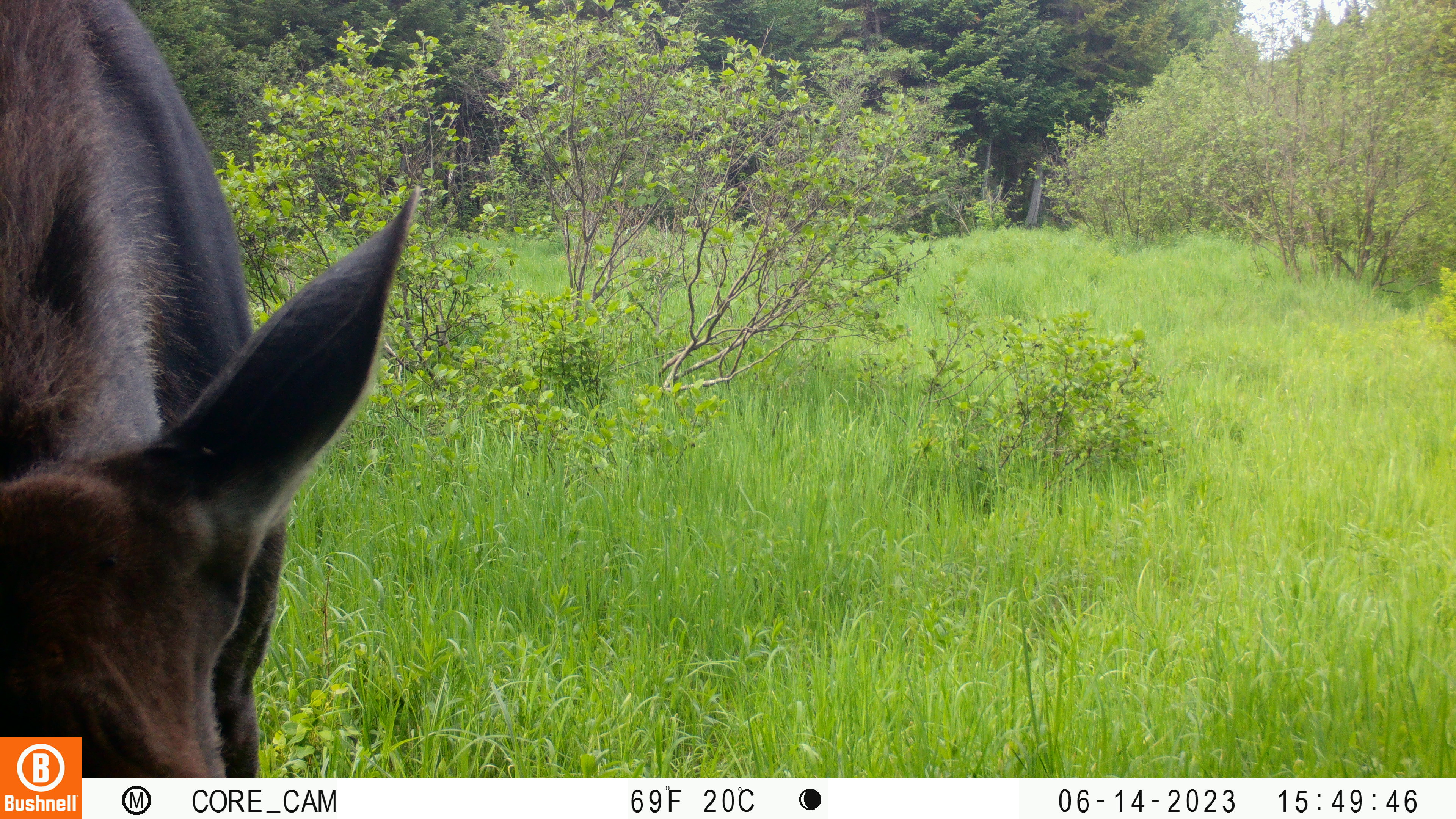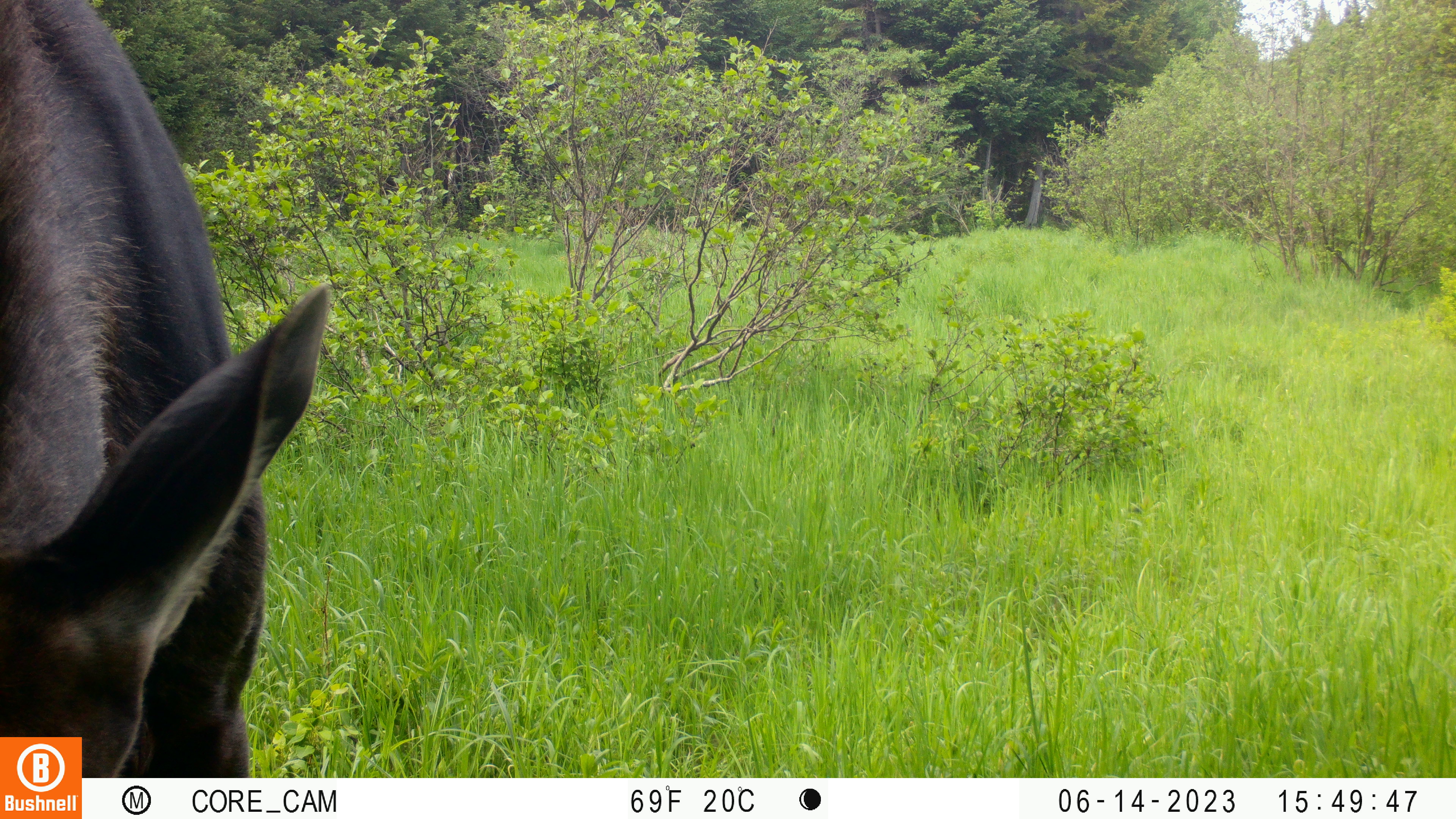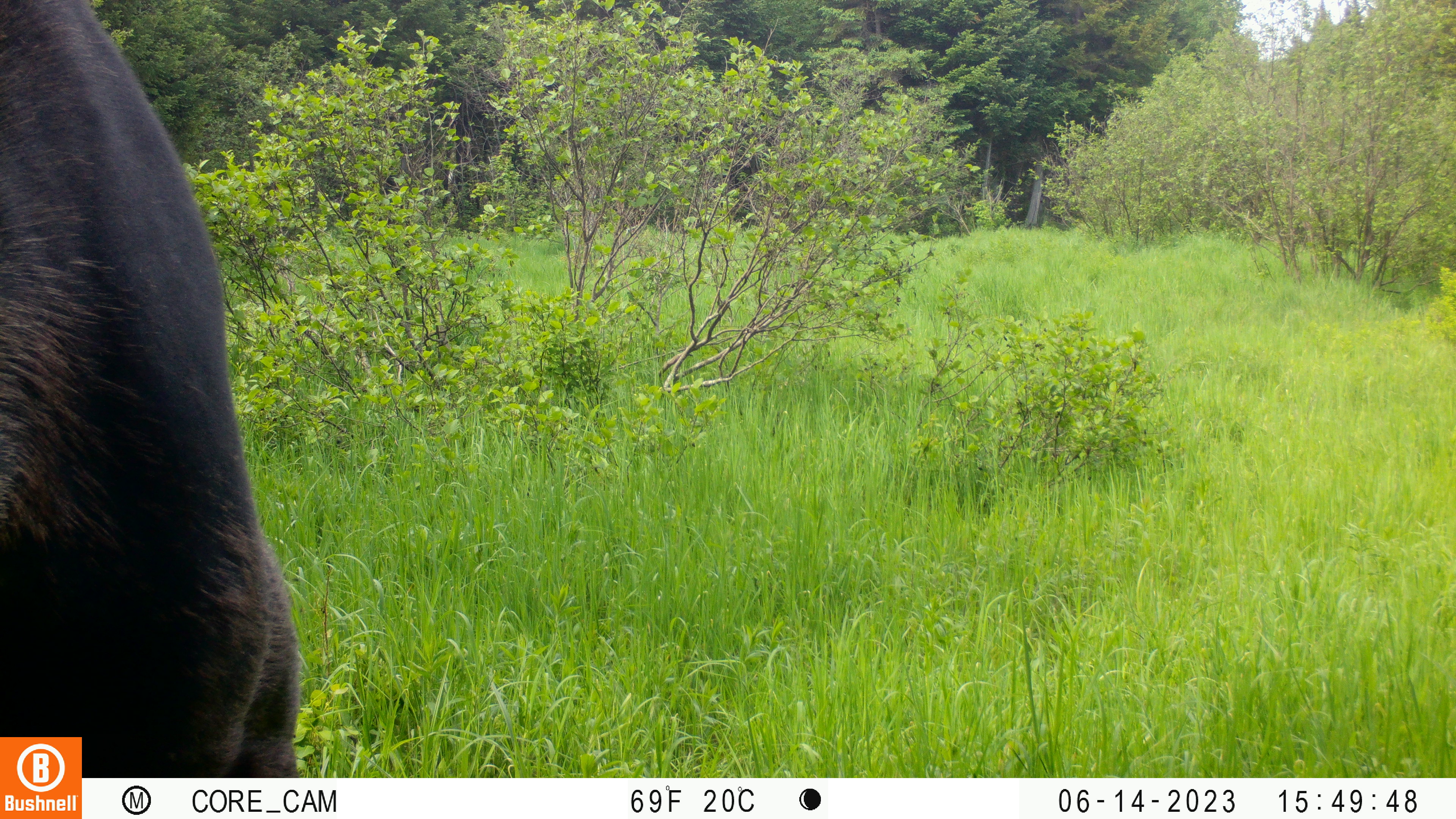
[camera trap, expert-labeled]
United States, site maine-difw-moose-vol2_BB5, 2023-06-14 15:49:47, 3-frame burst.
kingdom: Animalia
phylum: Chordata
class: Mammalia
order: Artiodactyla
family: Cervidae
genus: Alces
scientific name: Alces alces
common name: moose